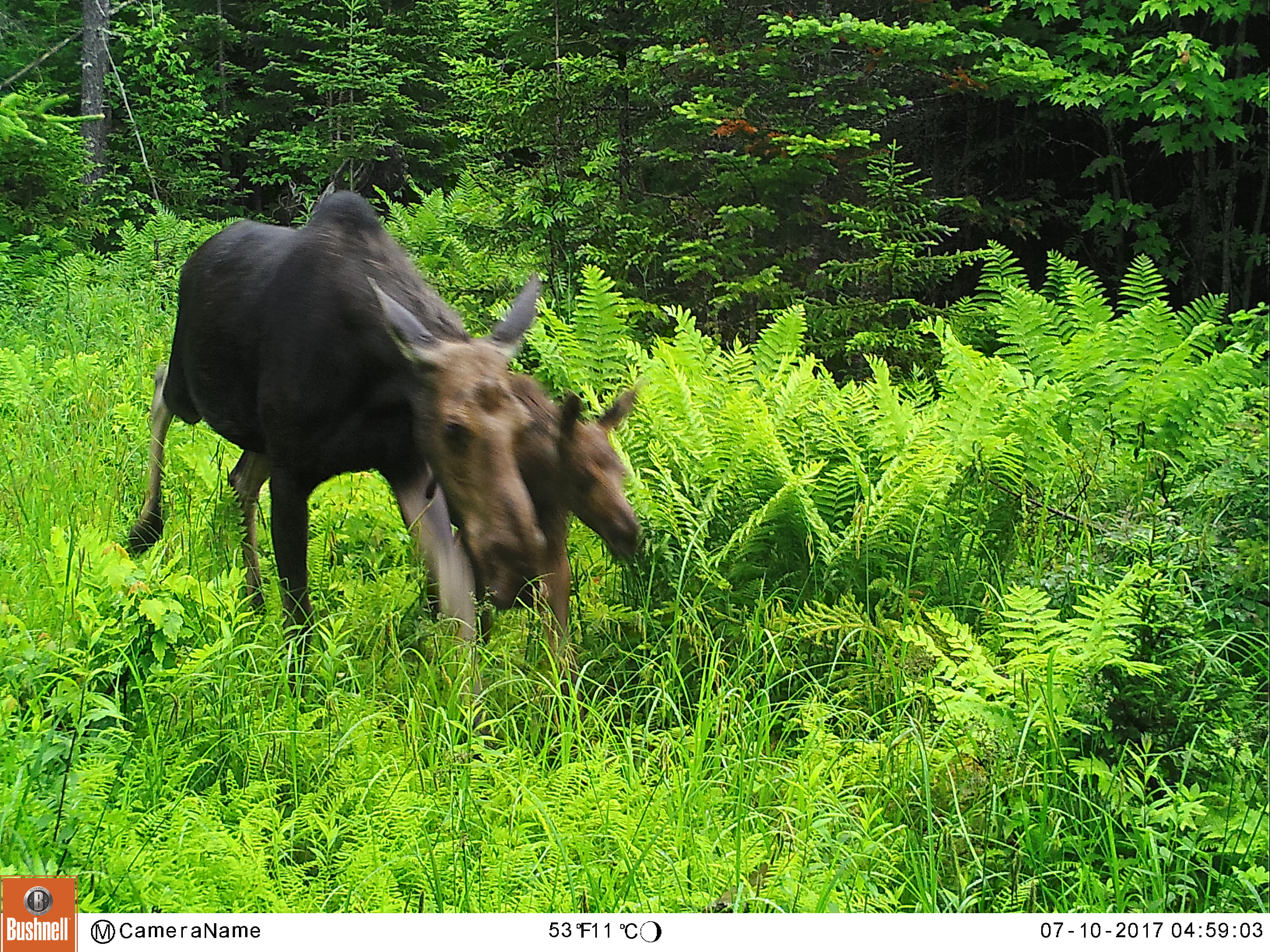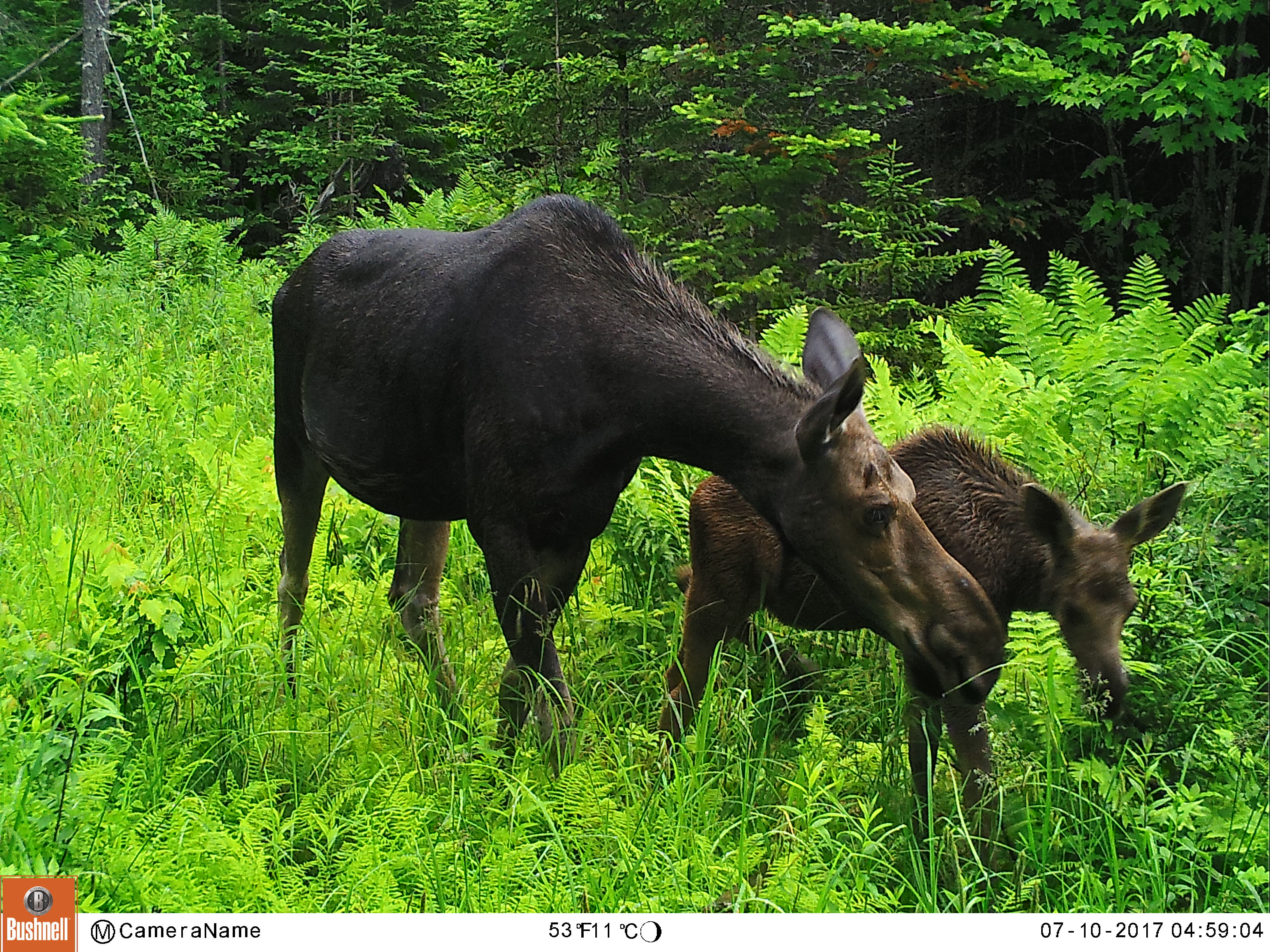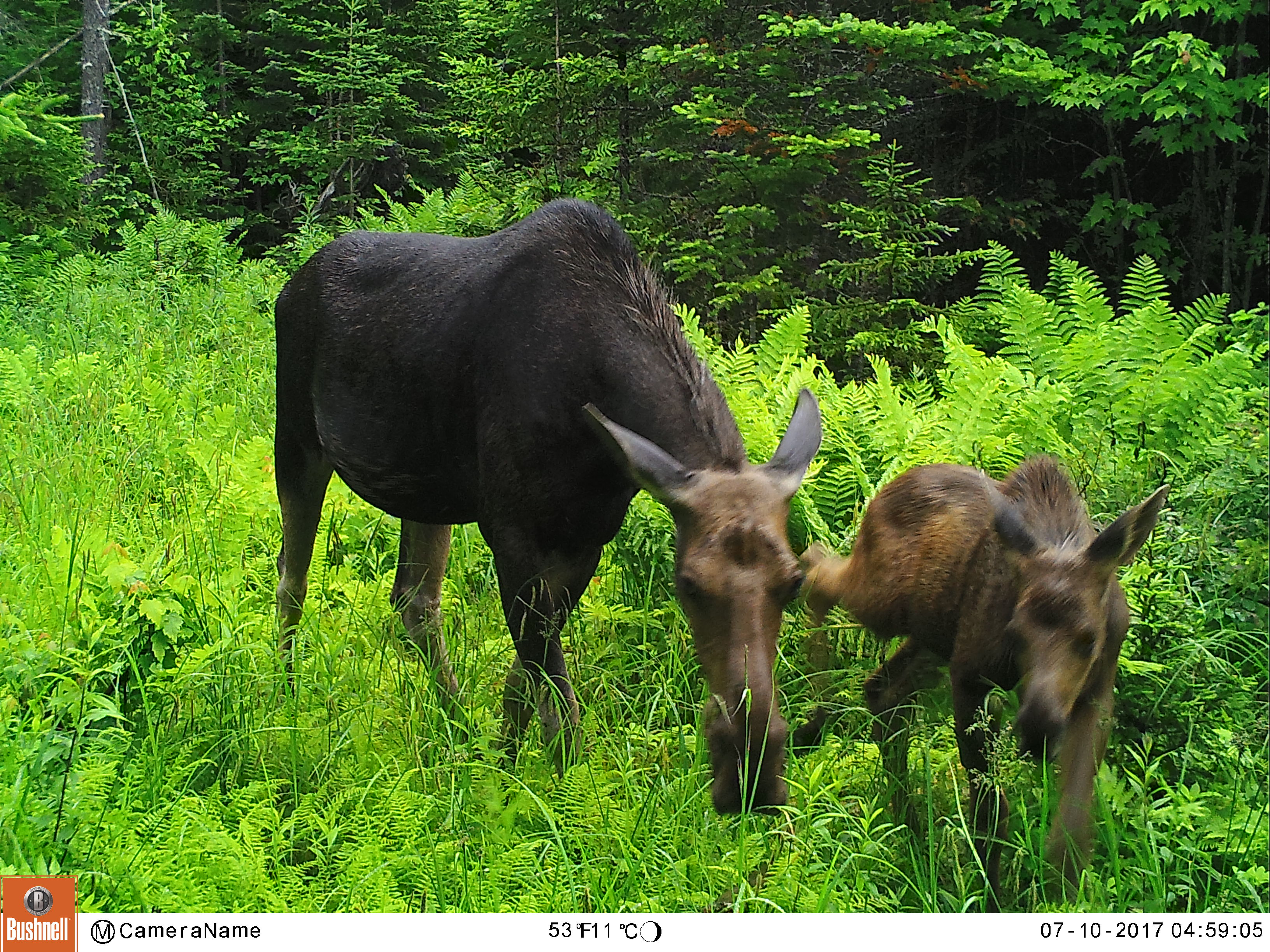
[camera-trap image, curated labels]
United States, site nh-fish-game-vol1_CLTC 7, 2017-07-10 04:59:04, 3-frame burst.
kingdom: Animalia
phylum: Chordata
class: Mammalia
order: Artiodactyla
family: Cervidae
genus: Alces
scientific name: Alces alces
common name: moose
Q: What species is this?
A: Moose (Alces alces).